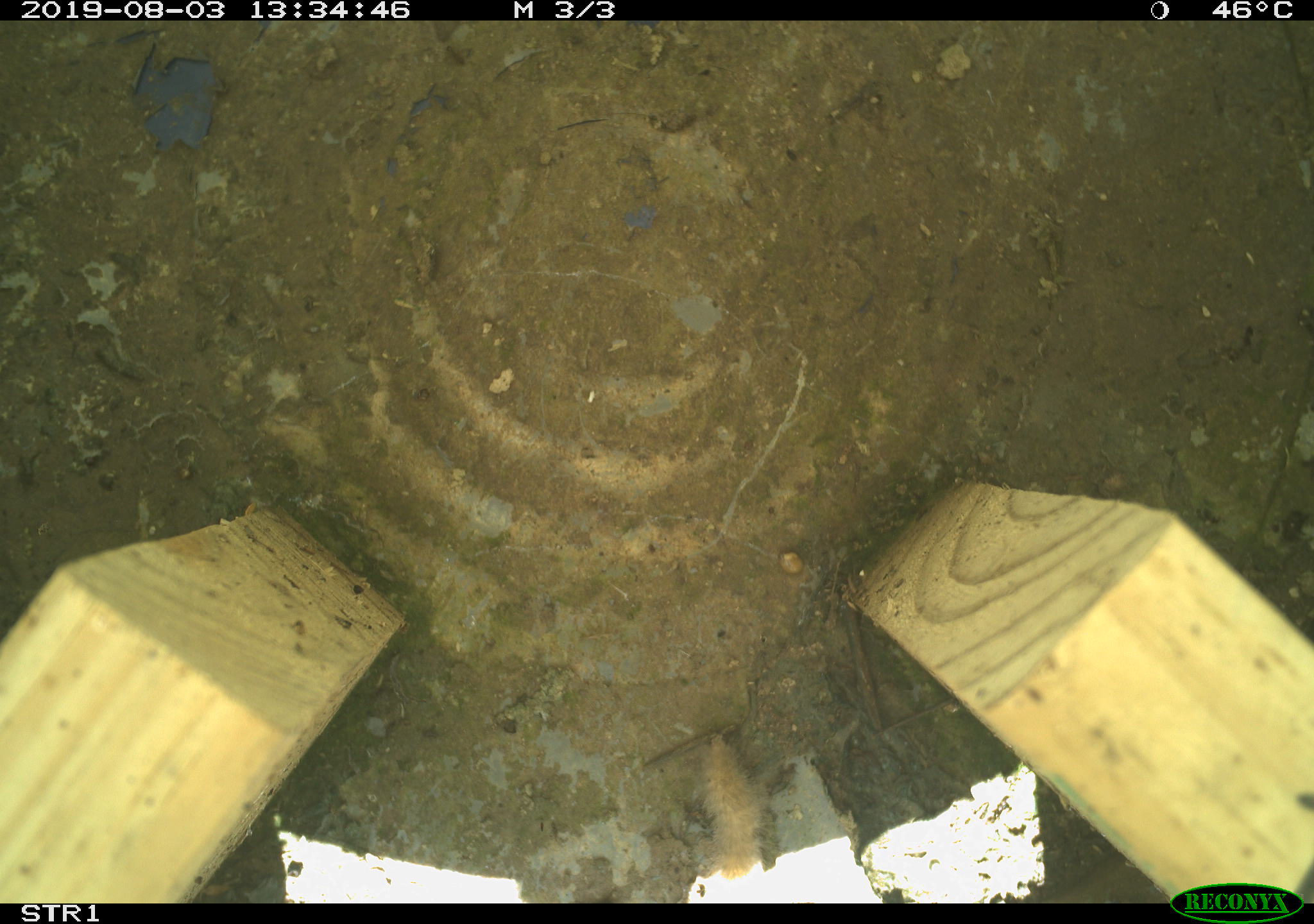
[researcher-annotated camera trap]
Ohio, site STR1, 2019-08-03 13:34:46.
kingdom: Animalia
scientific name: Animalia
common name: animal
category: invertebrate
Invertebrate (animal) (Animalia).